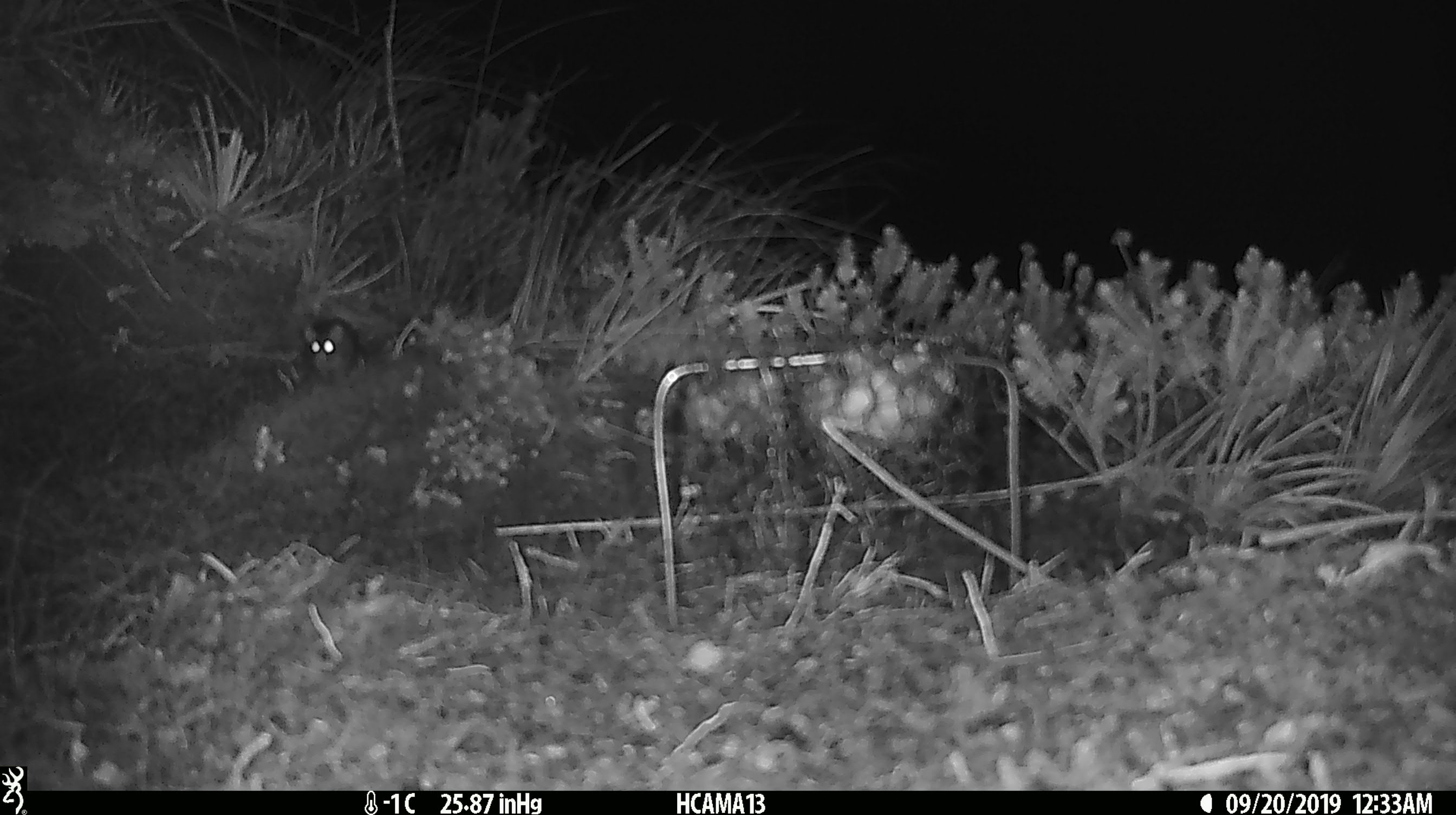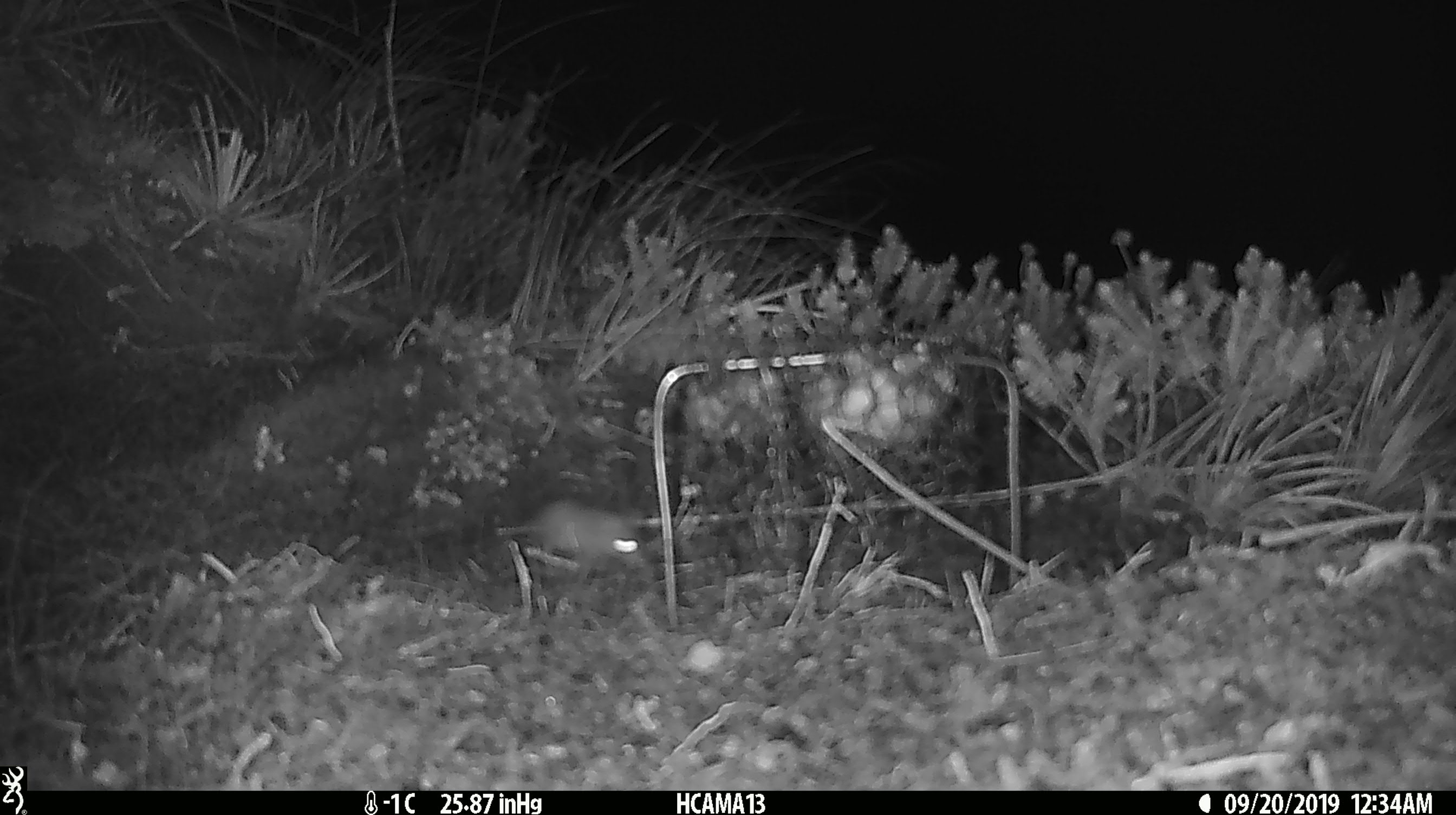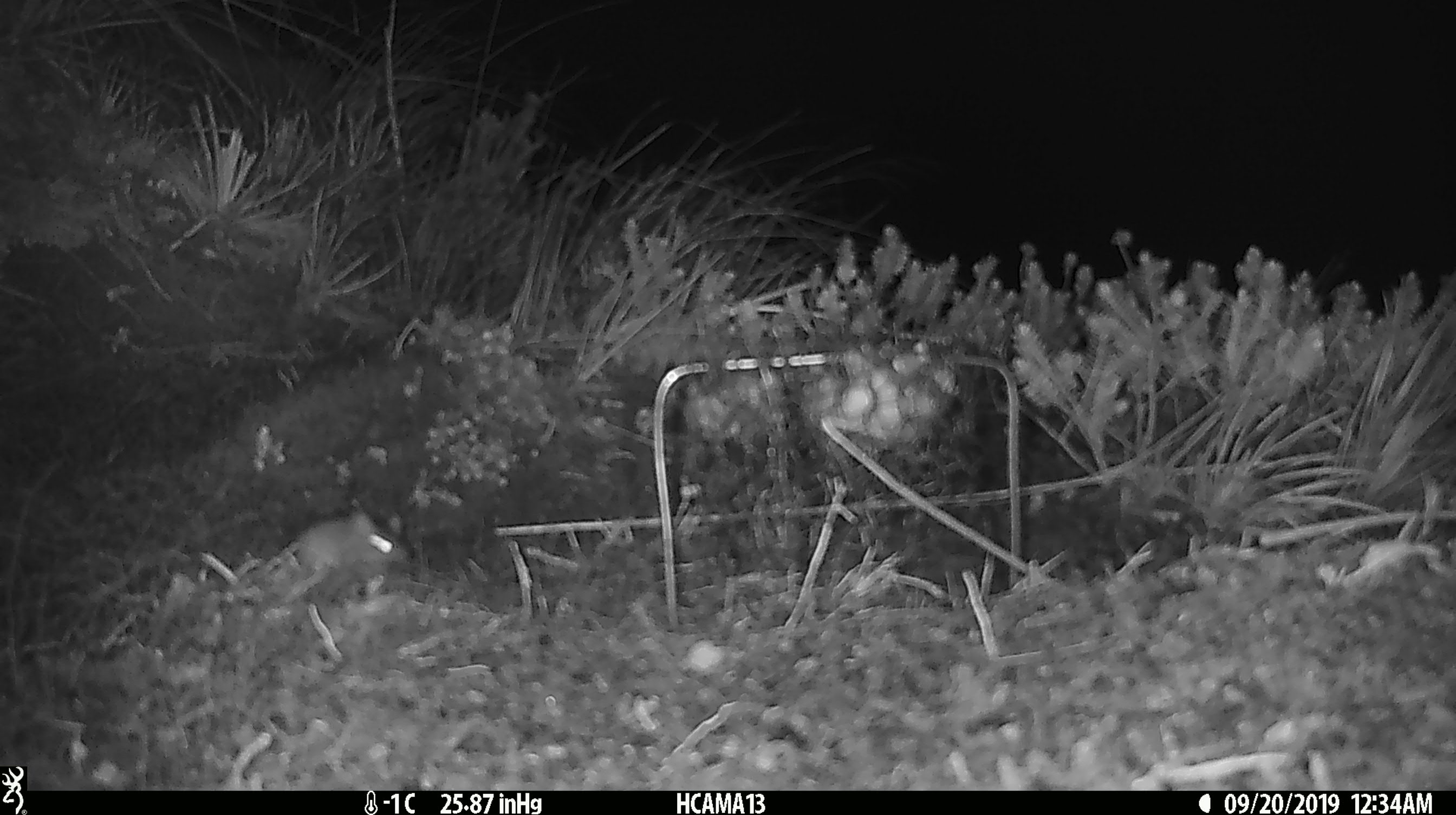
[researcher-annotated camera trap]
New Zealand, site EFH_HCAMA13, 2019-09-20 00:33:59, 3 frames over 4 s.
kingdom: Animalia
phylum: Chordata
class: Mammalia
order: Rodentia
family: Muridae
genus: Mus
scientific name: Mus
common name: mouse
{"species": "mouse (Mus)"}